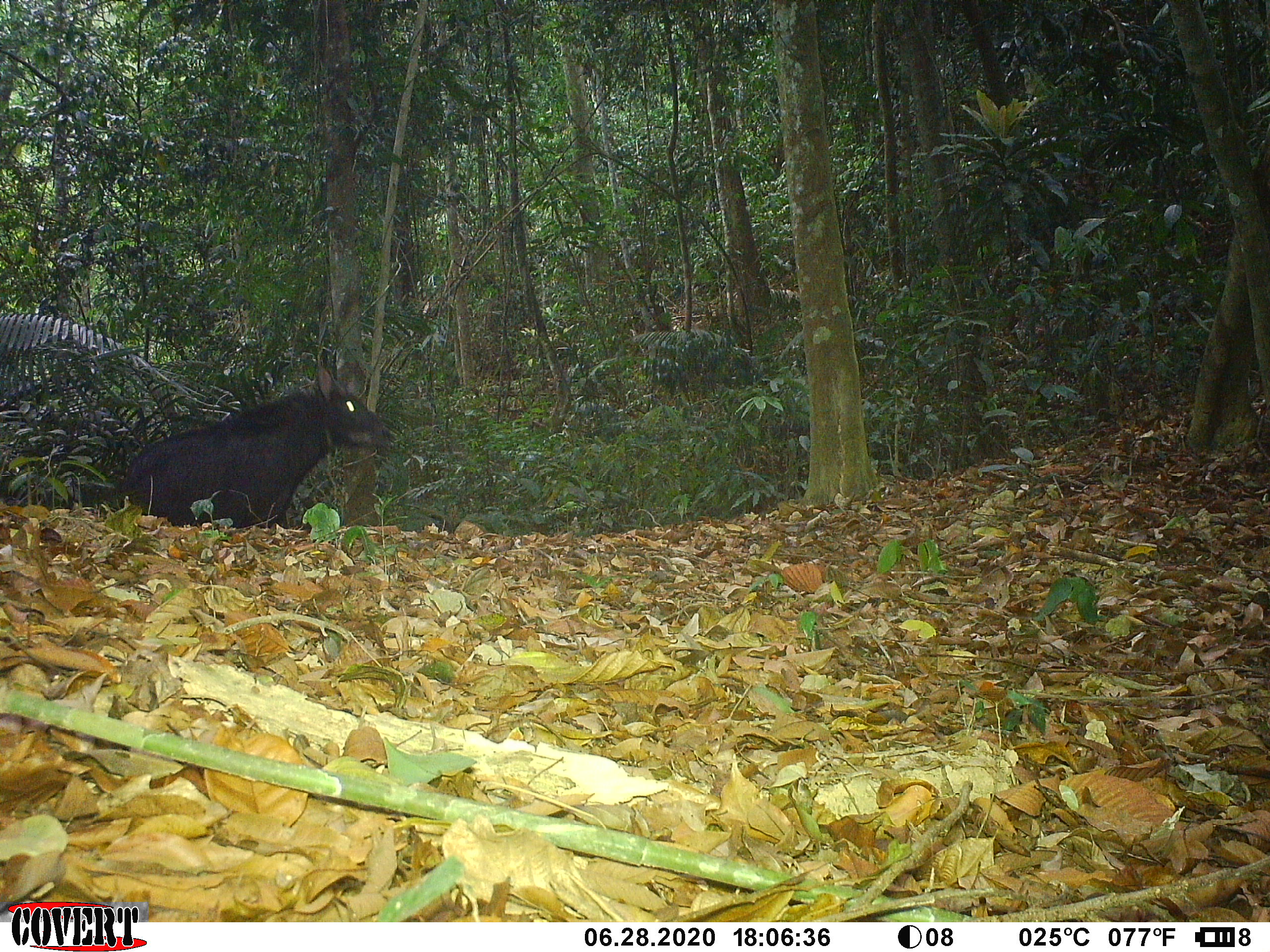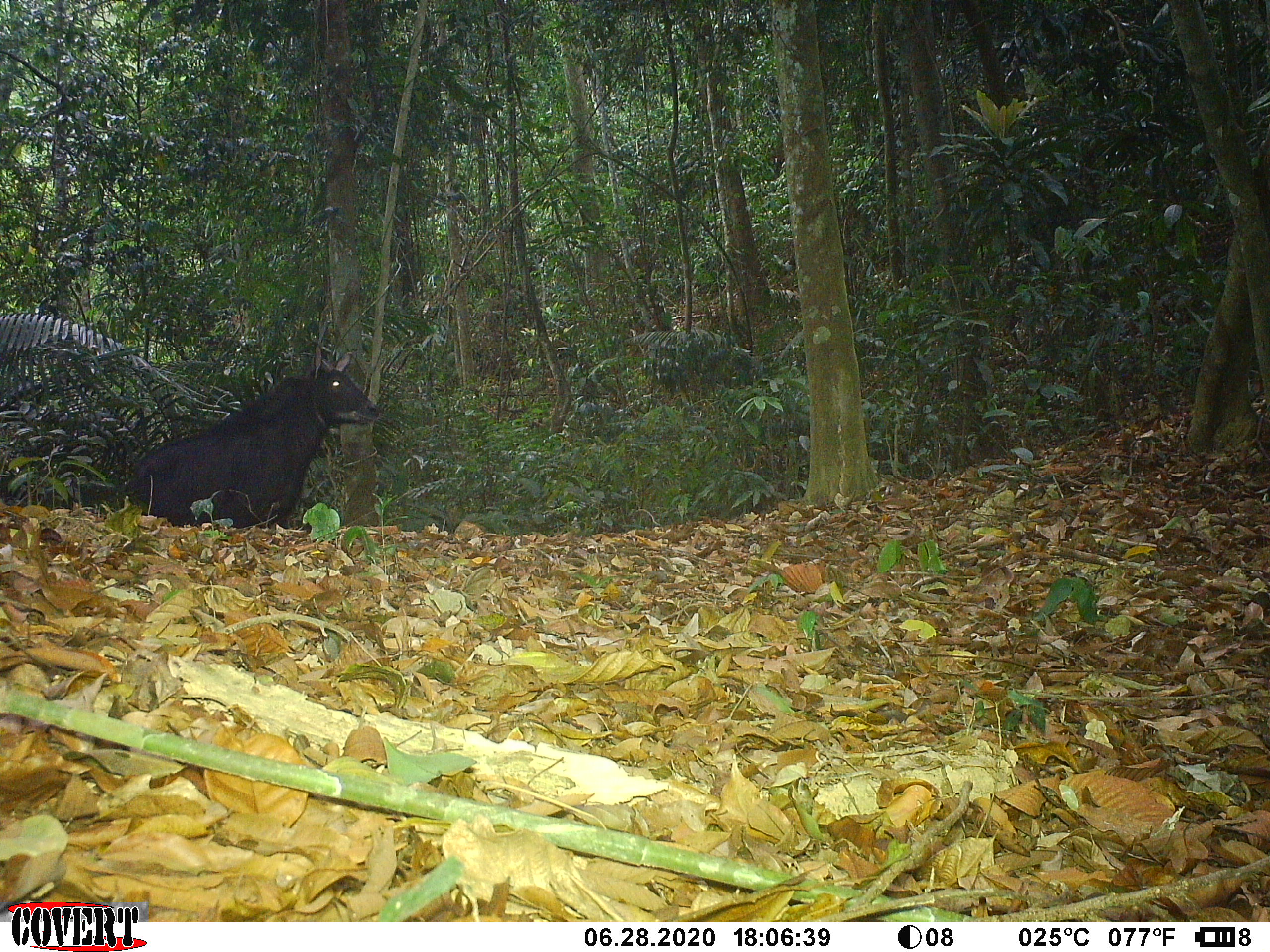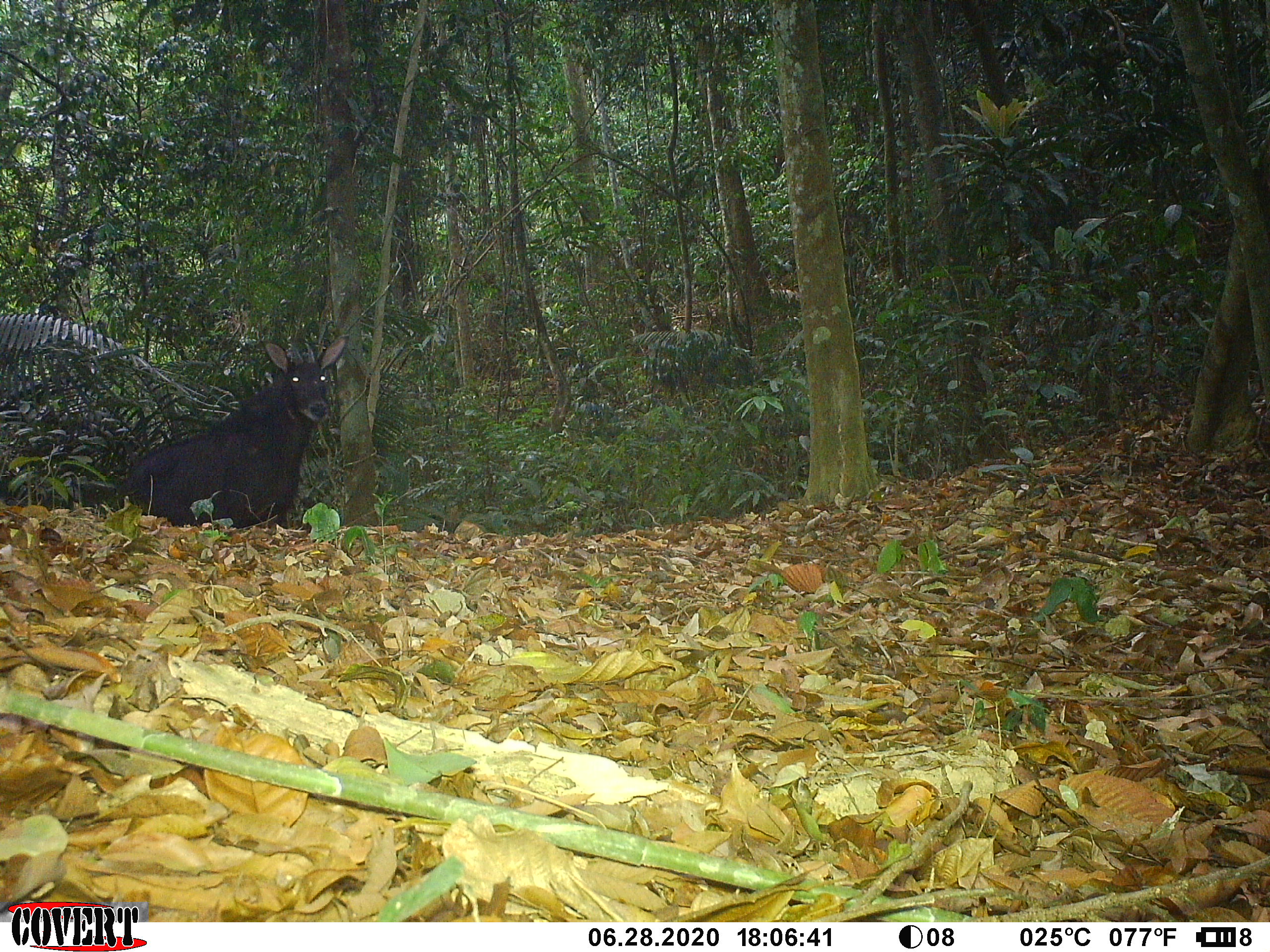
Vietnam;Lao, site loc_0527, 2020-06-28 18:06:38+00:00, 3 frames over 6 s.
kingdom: Animalia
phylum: Chordata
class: Mammalia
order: Artiodactyla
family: Bovidae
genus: Capricornis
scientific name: Capricornis sumatraensis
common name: chinese serow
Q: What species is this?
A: Chinese serow (Capricornis sumatraensis).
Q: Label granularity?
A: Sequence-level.